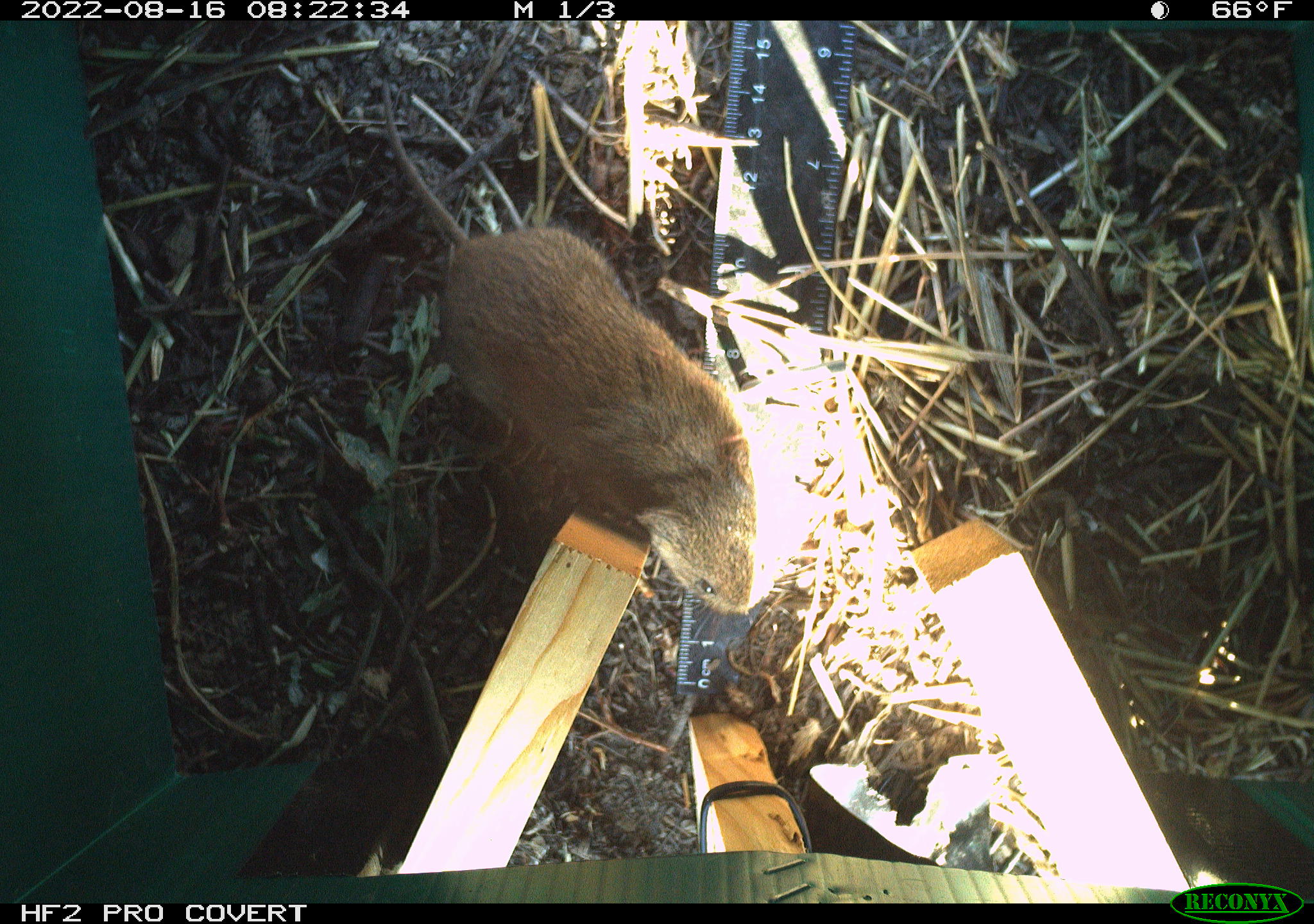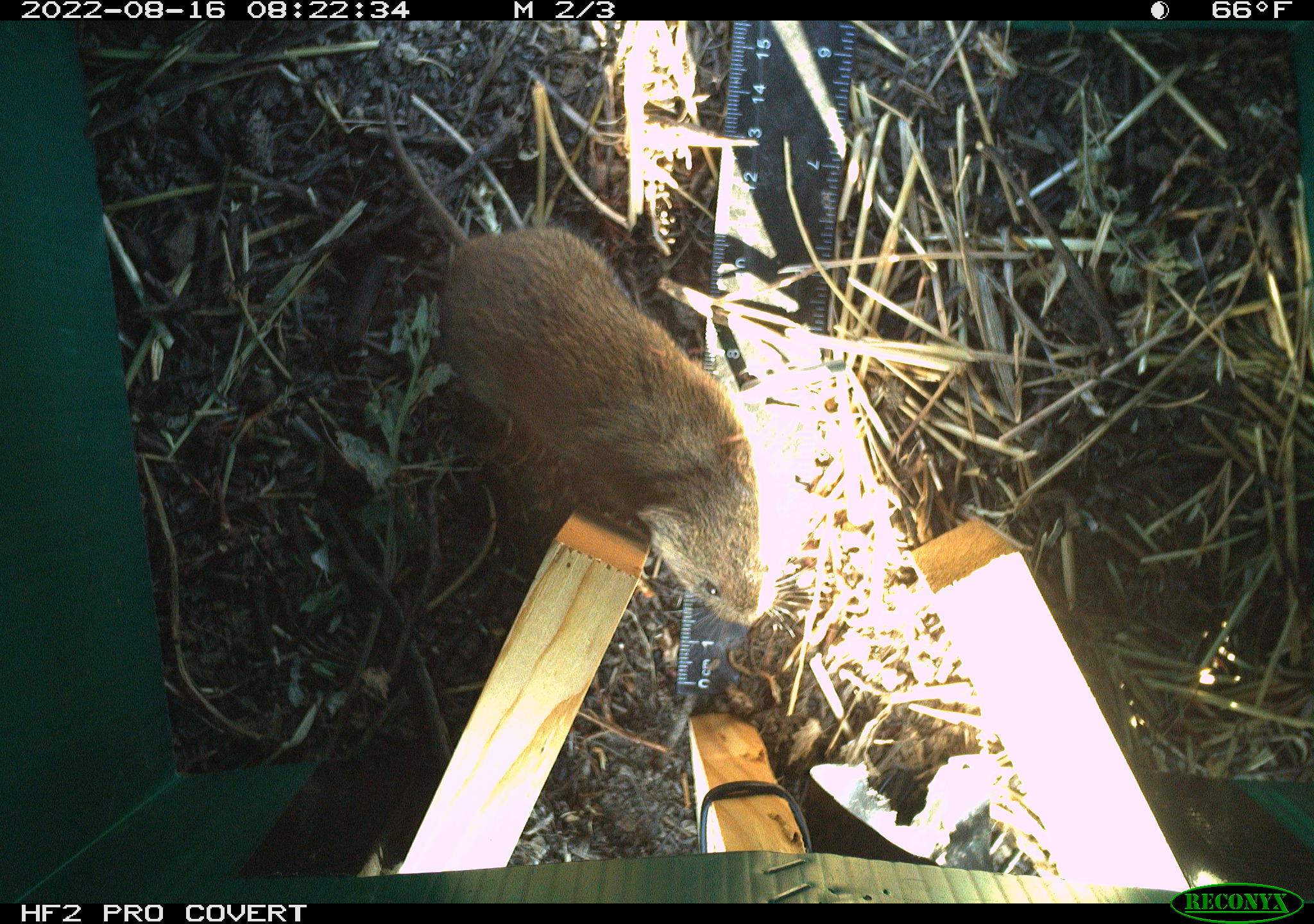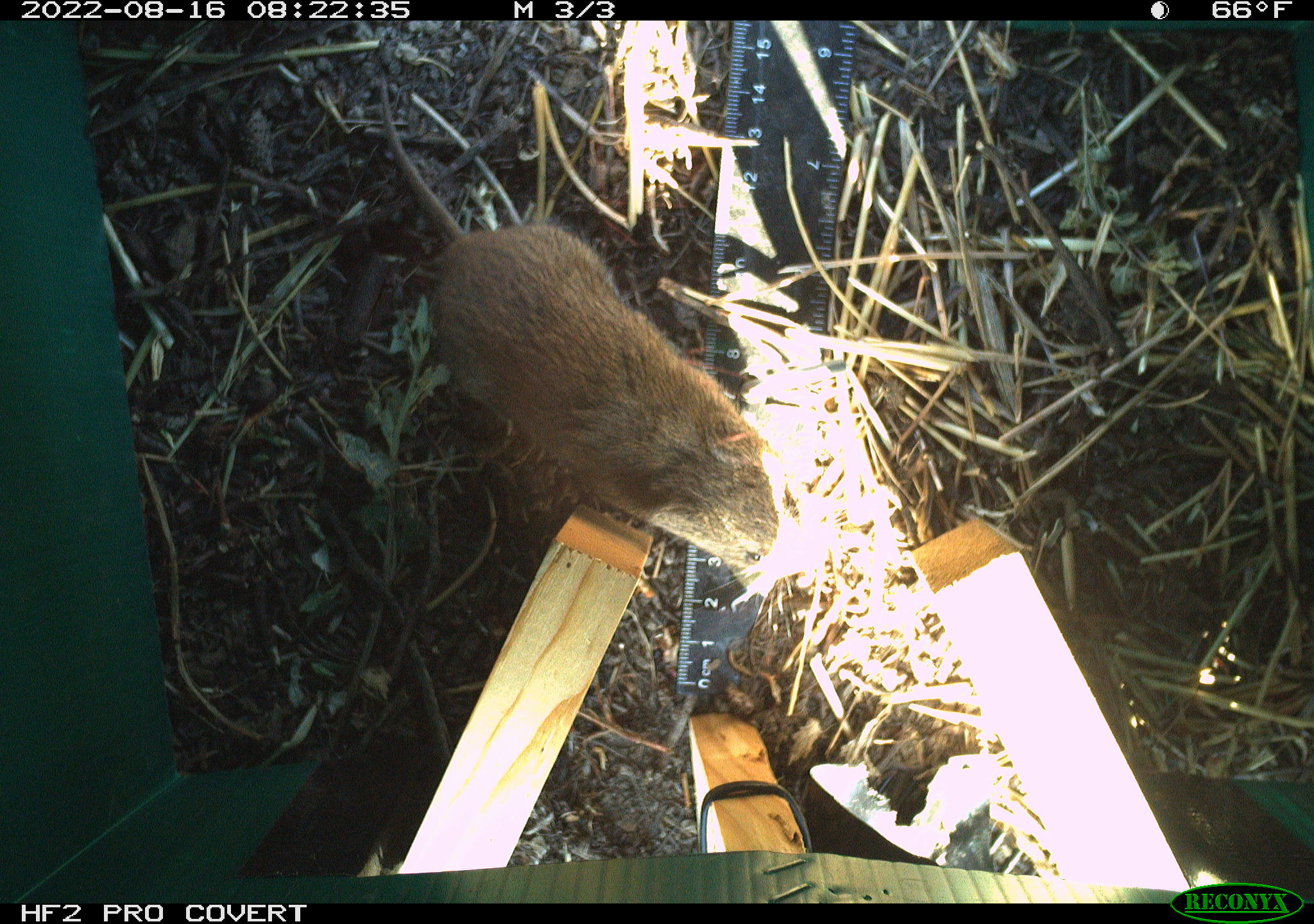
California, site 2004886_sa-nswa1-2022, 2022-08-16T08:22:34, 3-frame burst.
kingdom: Animalia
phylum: Chordata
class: Mammalia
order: Rodentia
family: Cricetidae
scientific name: Cricetidae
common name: hamsters, voles, lemmings, and allies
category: cricetidae family